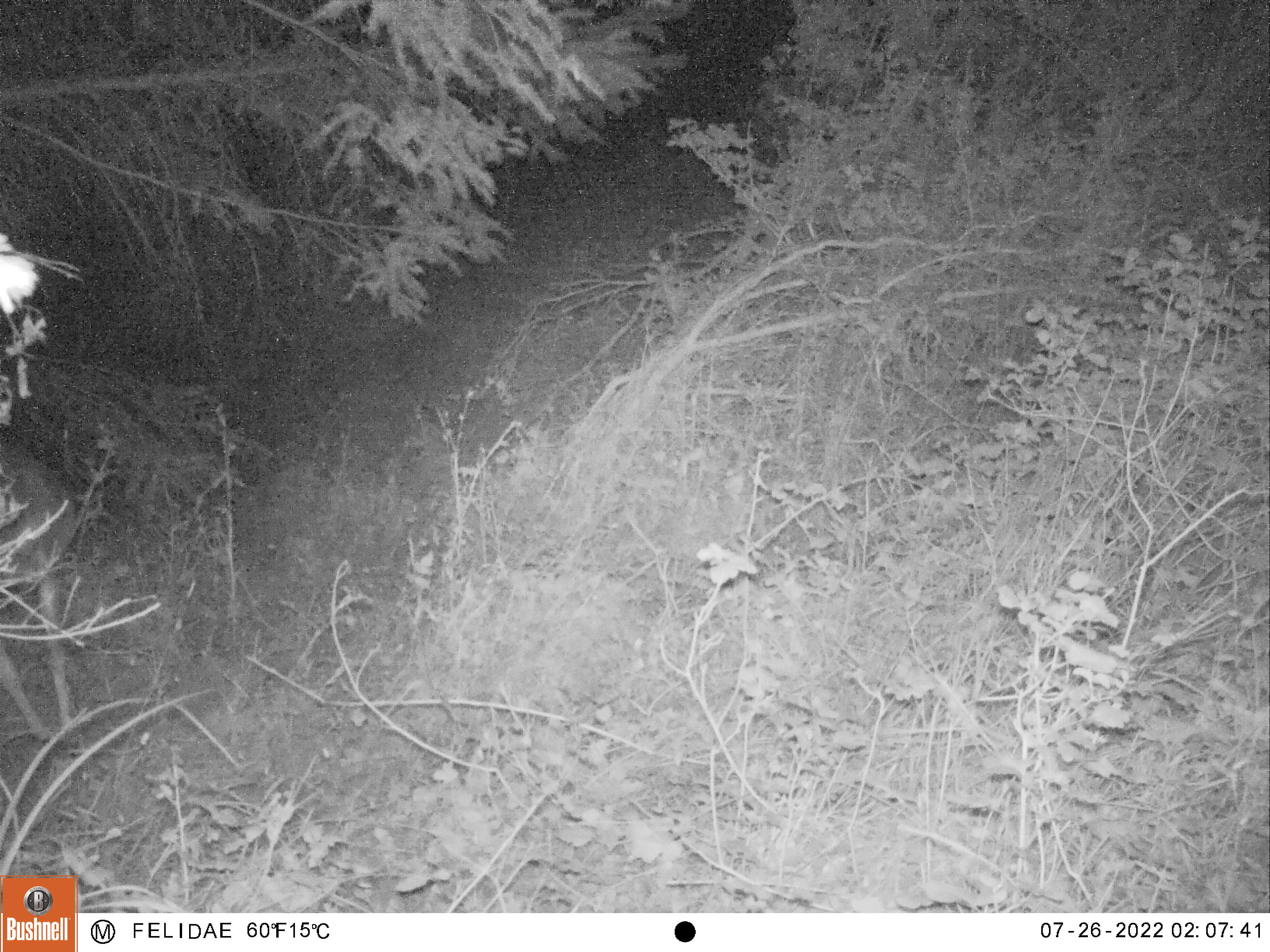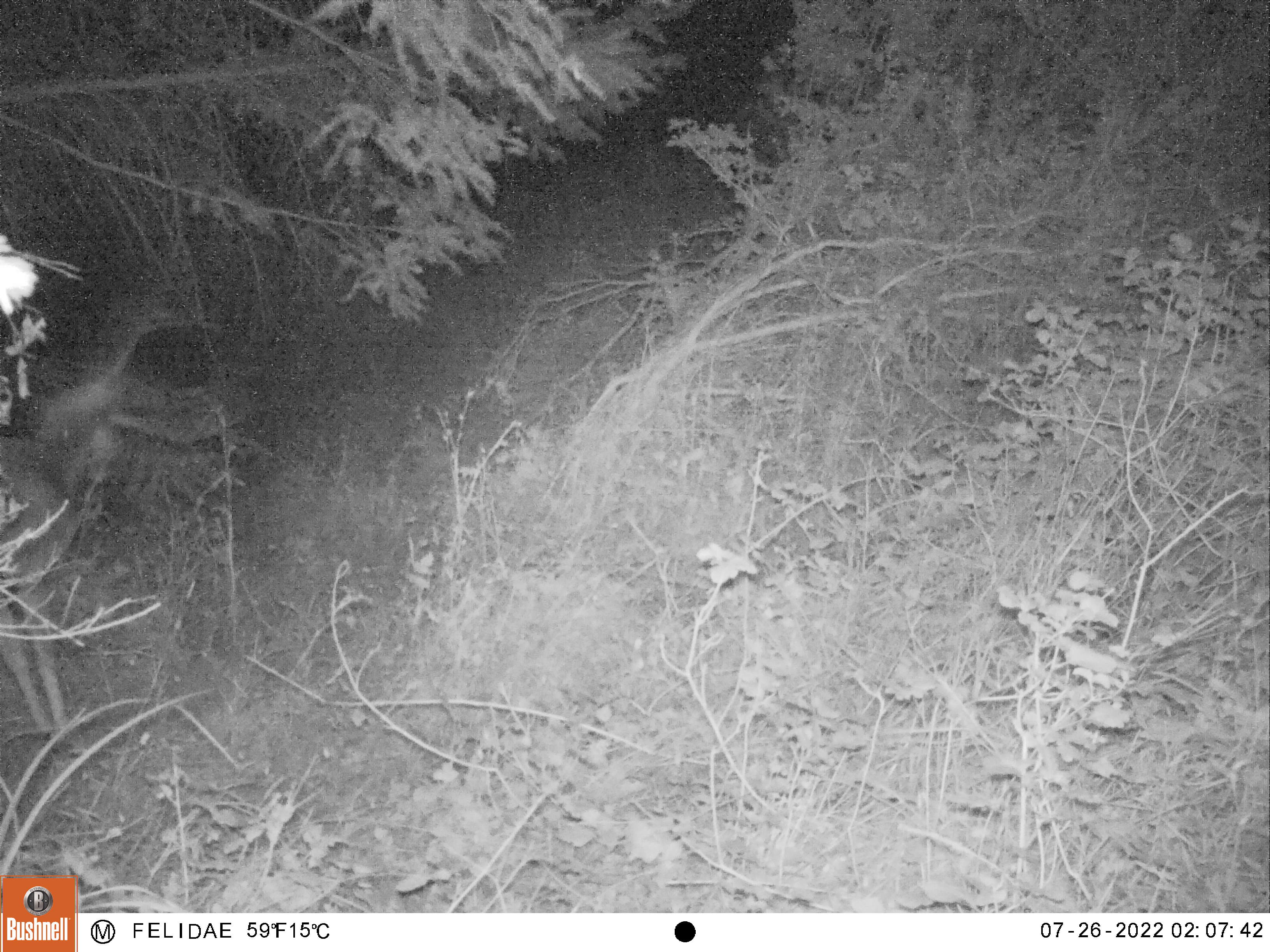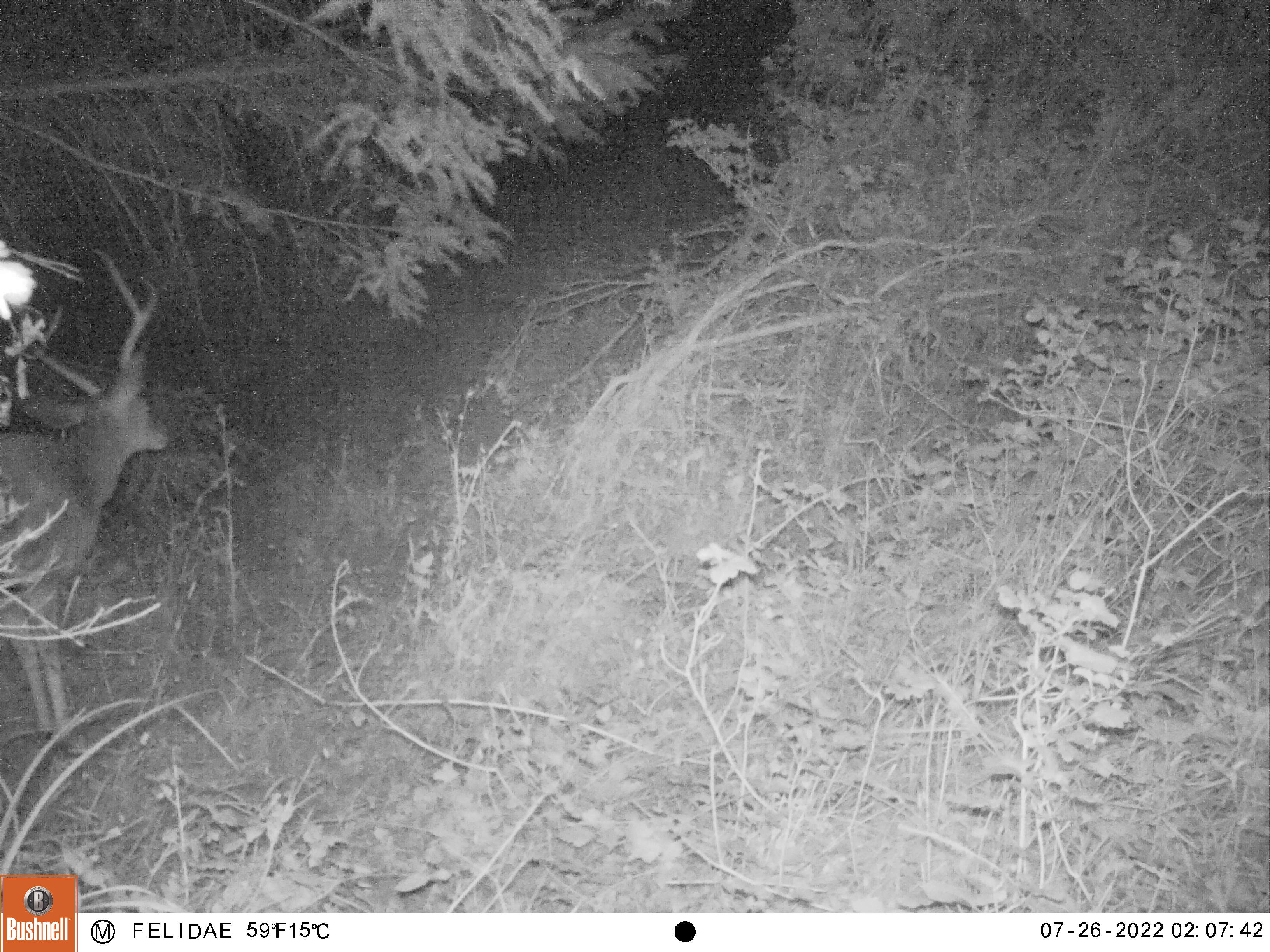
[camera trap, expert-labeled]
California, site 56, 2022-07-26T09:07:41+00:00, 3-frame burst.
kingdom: Animalia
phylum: Chordata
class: Mammalia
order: Artiodactyla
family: Cervidae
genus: Odocoileus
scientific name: Odocoileus hemionus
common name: mule deer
Mule deer (Odocoileus hemionus).